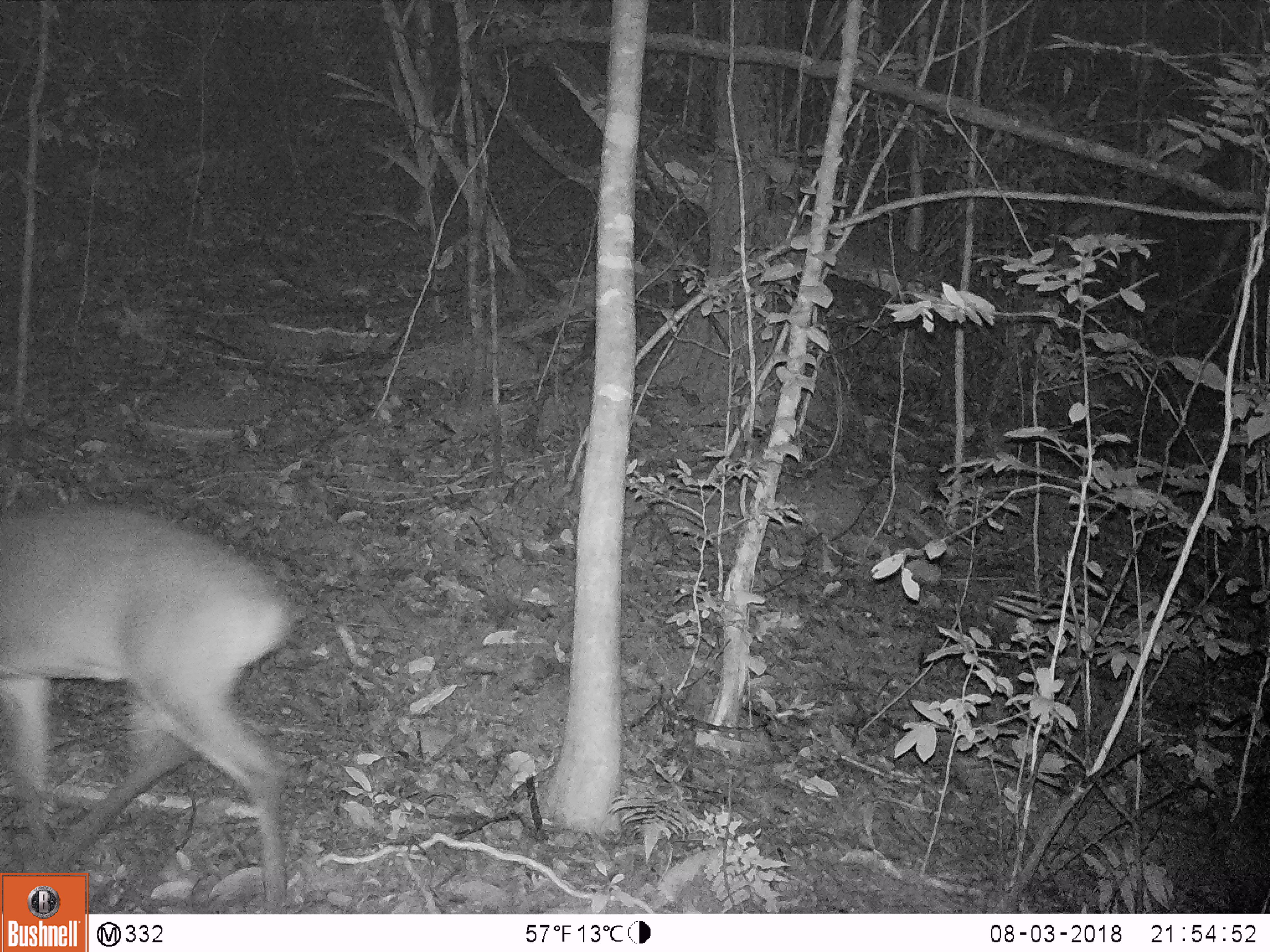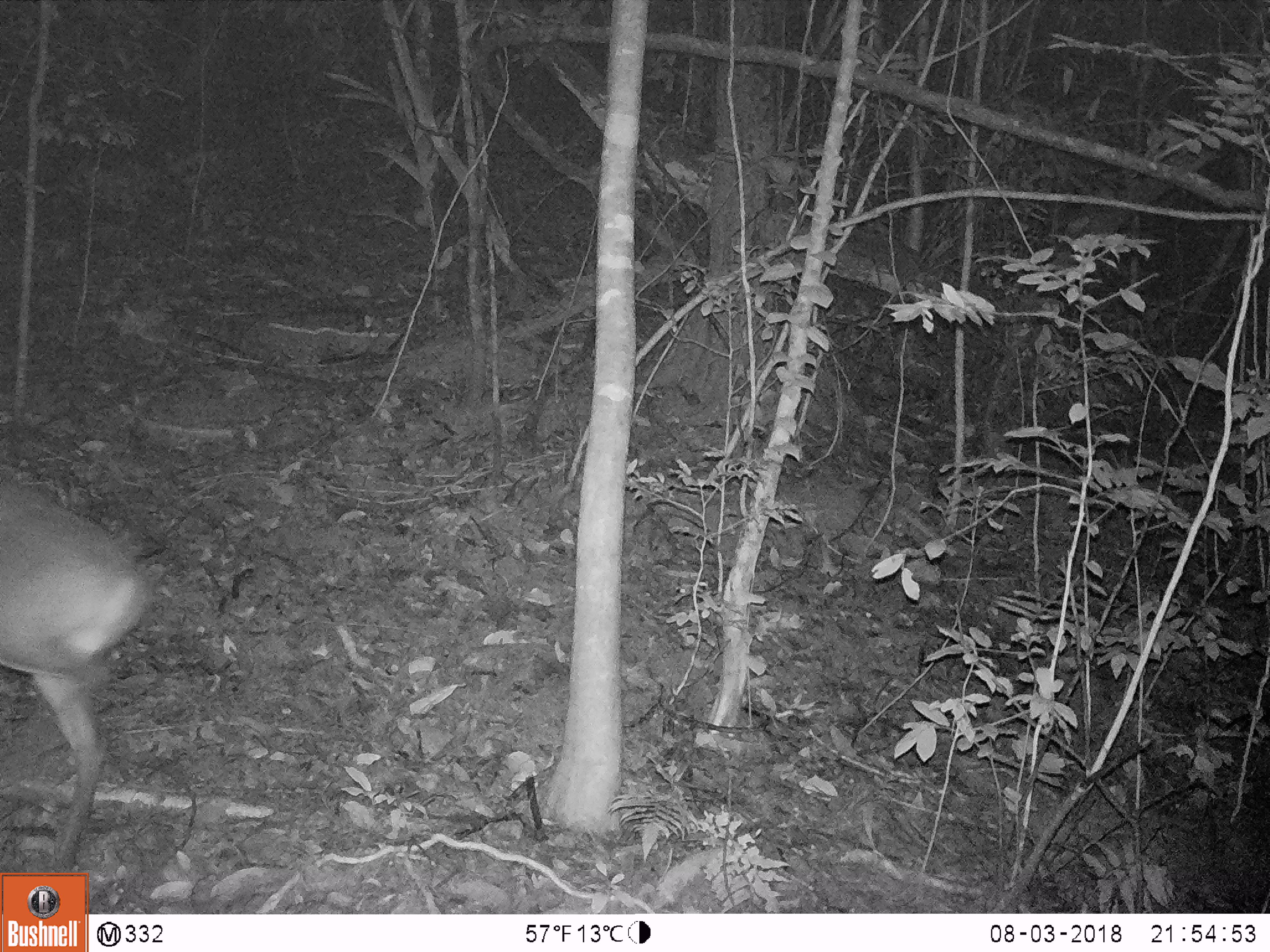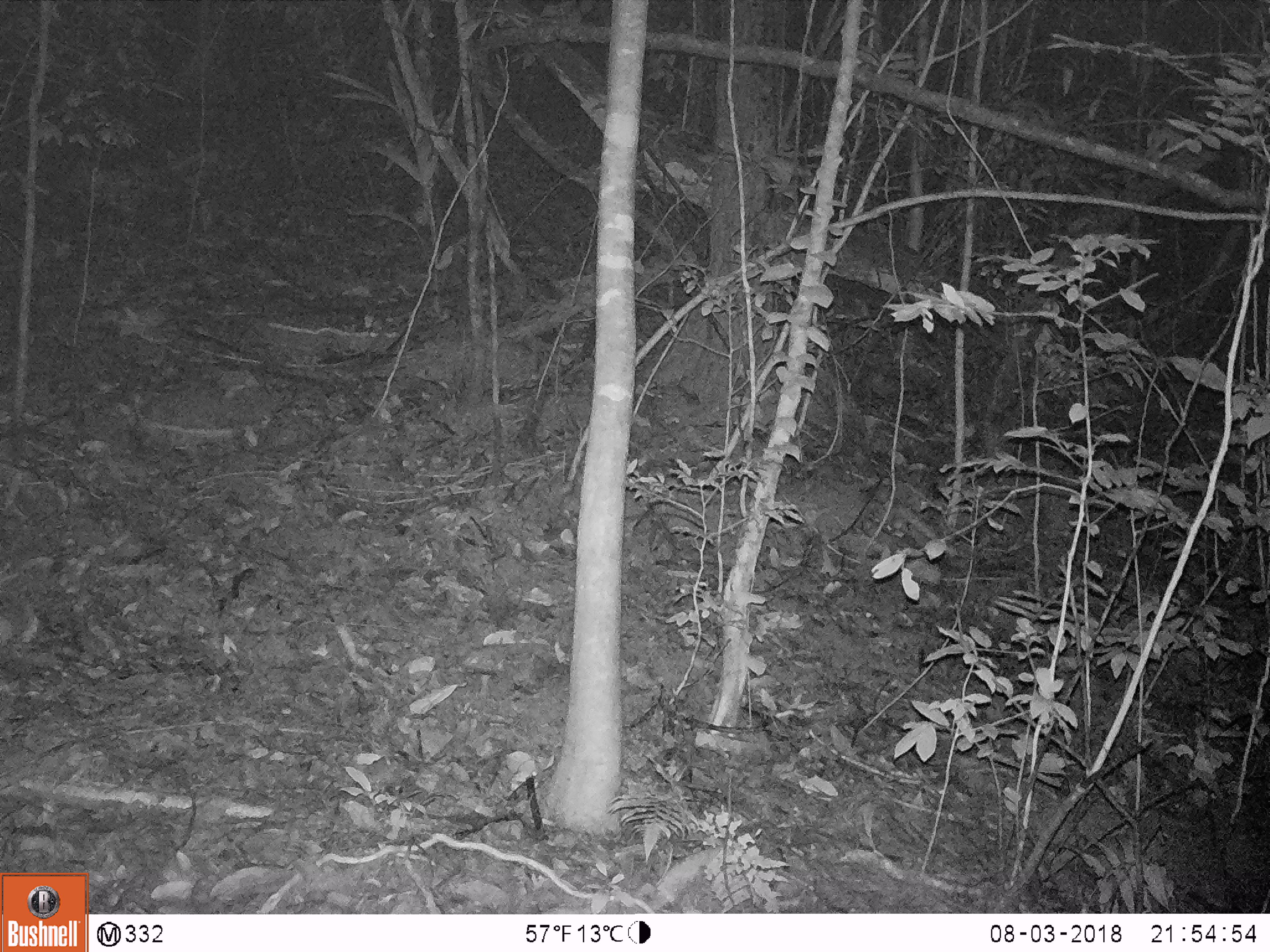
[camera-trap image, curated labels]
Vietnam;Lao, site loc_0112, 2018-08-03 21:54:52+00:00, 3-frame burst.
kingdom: Animalia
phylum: Chordata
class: Mammalia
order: Artiodactyla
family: Cervidae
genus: Muntiacus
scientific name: Muntiacus vuquangensis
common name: large-antlered muntjac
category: large antlered muntjac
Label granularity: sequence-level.